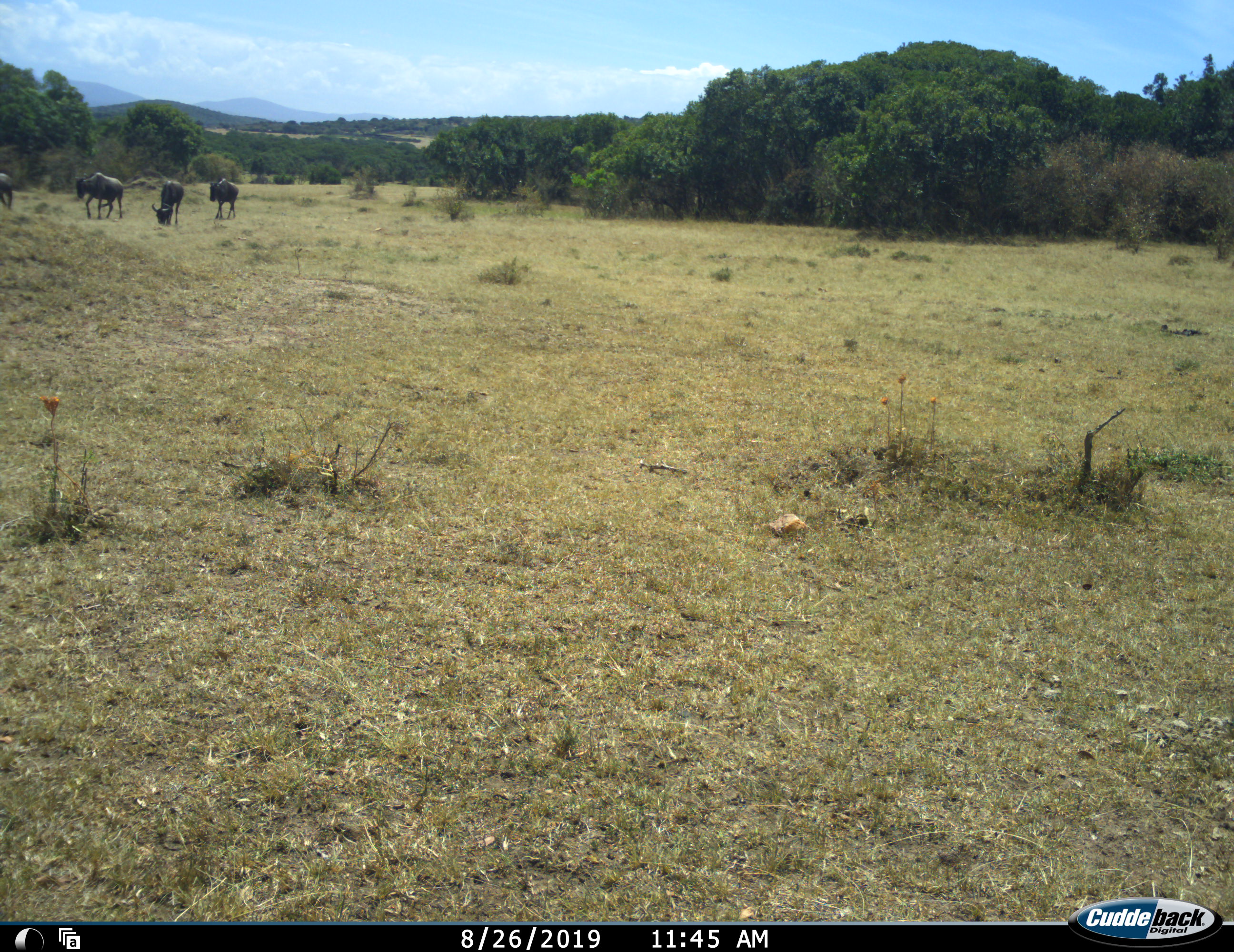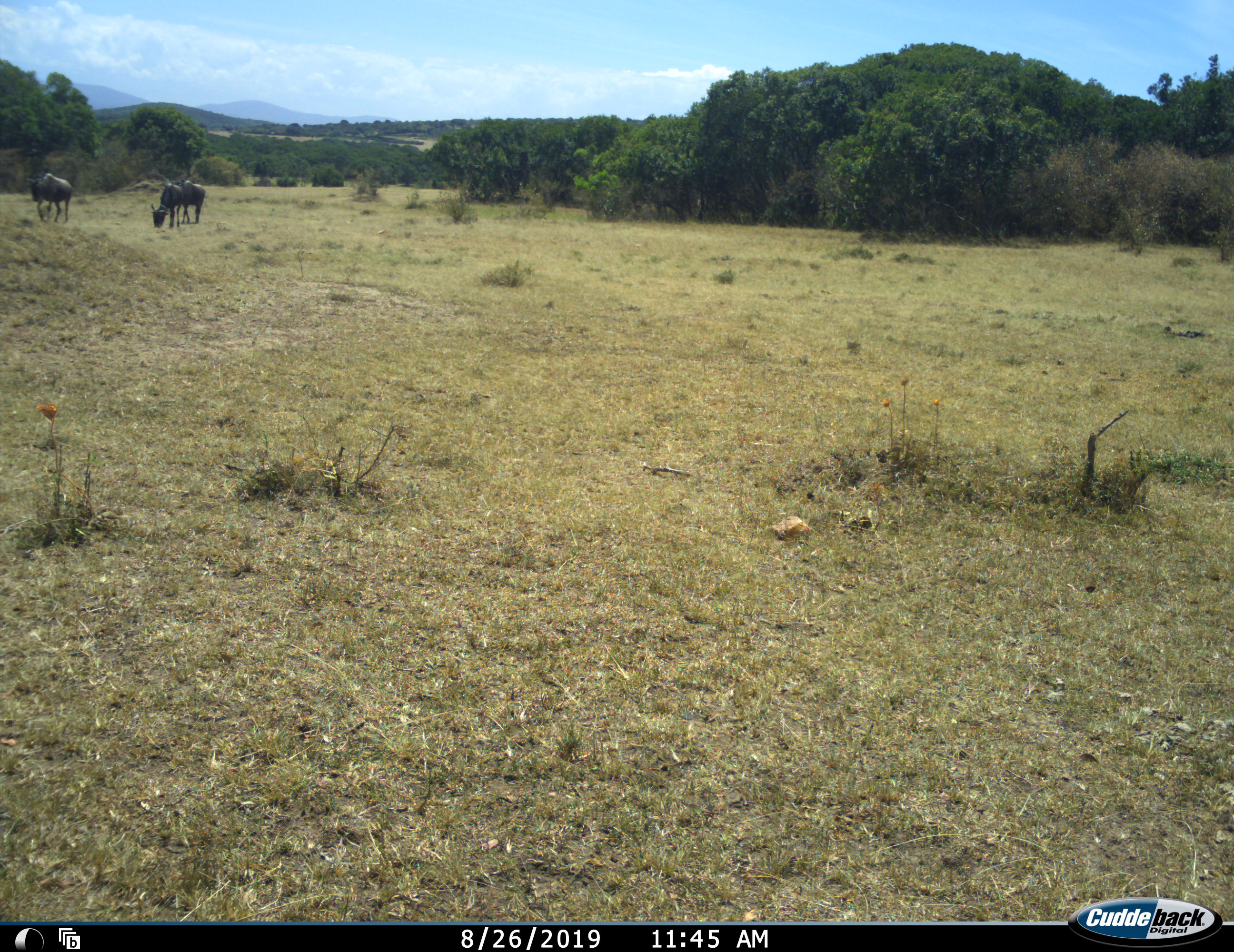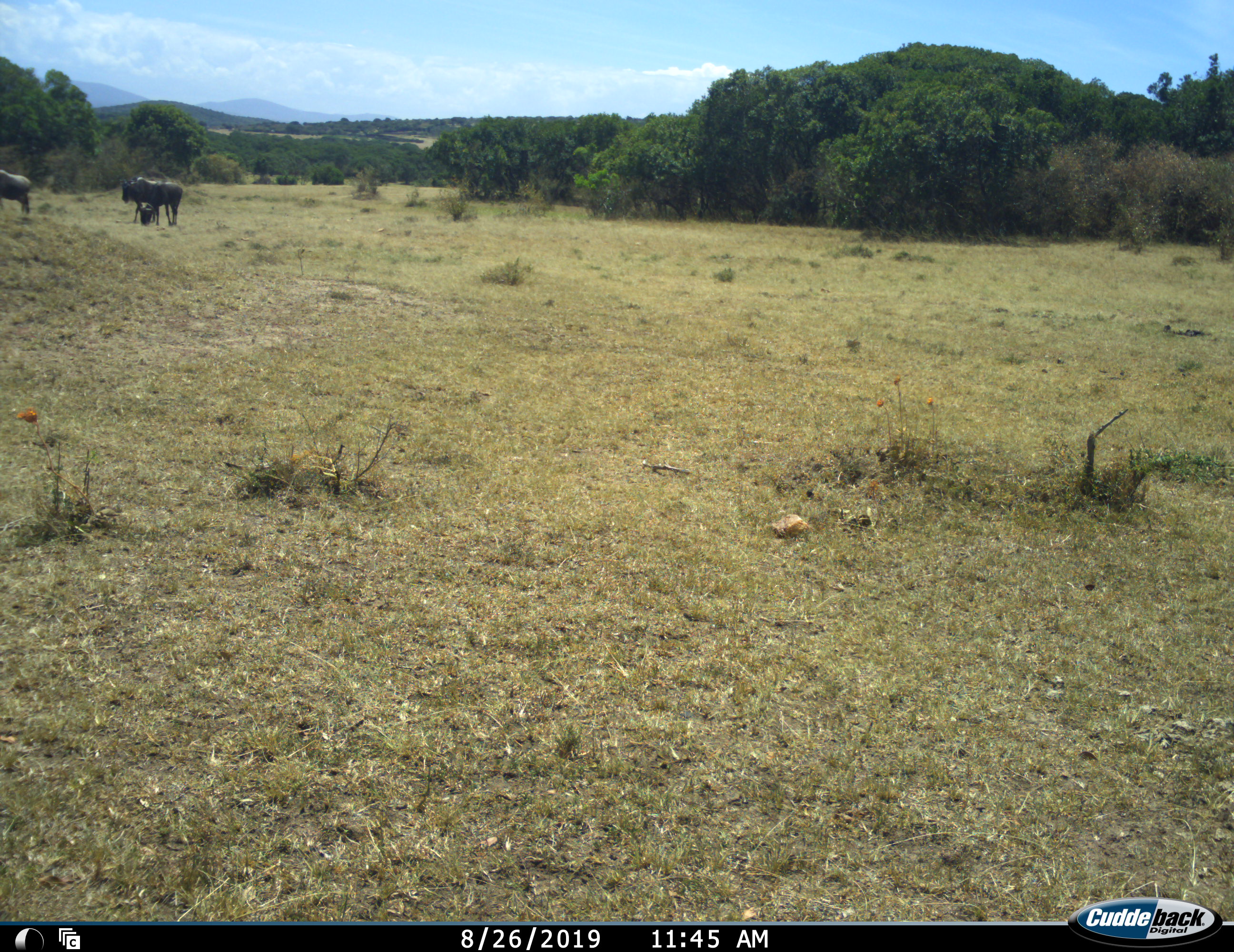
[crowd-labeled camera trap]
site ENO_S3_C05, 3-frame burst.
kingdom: Animalia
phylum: Chordata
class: Mammalia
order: Artiodactyla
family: Bovidae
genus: Connochaetes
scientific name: Connochaetes taurinus taurinus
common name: blue wildebeest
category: wildebeestblue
Wildebeestblue (blue wildebeest) (Connochaetes taurinus taurinus), count 4. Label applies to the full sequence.